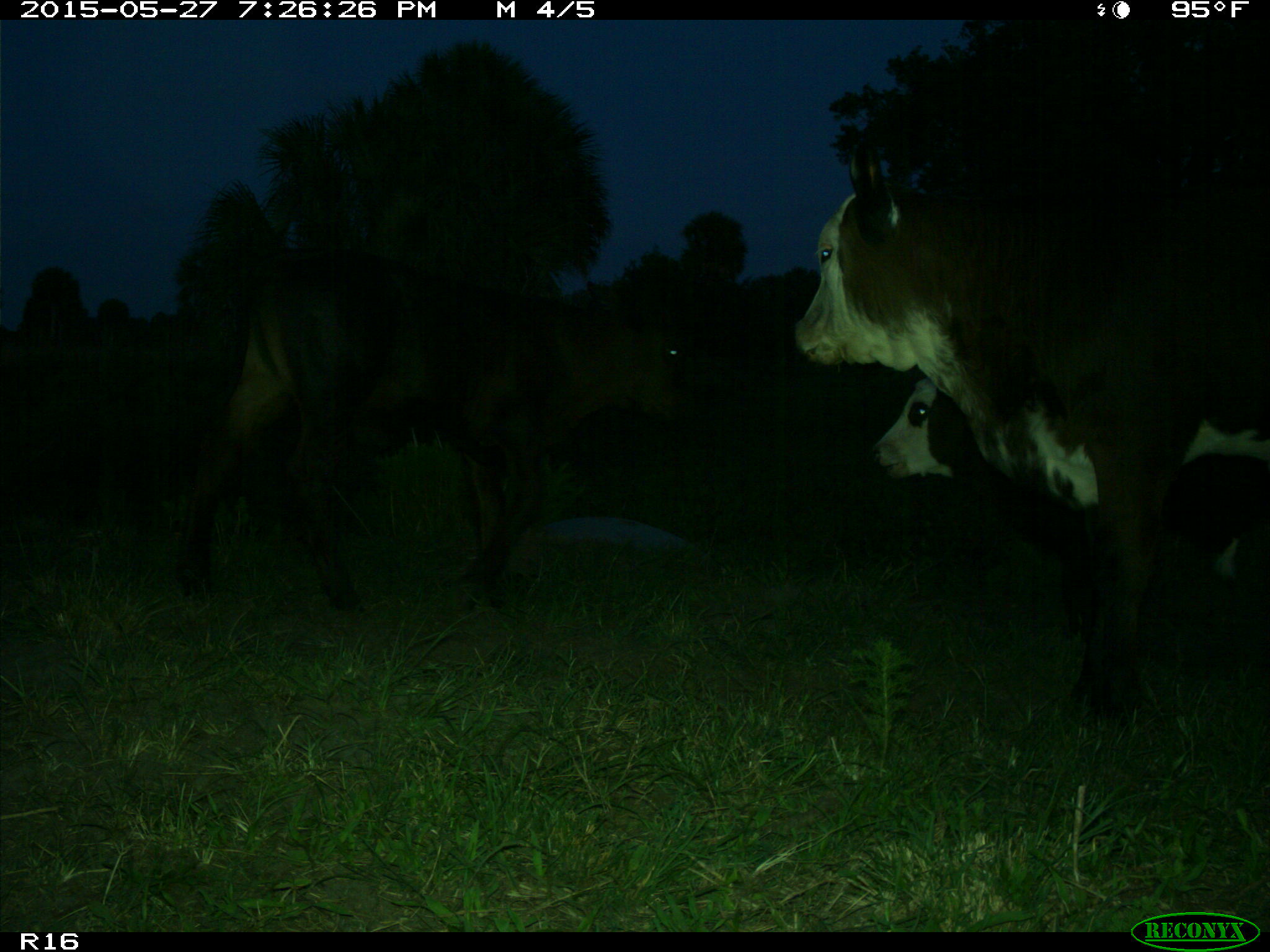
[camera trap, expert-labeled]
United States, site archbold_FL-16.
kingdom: Animalia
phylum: Chordata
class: Mammalia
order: Artiodactyla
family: Bovidae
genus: Bos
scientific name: Bos taurus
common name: domestic cow